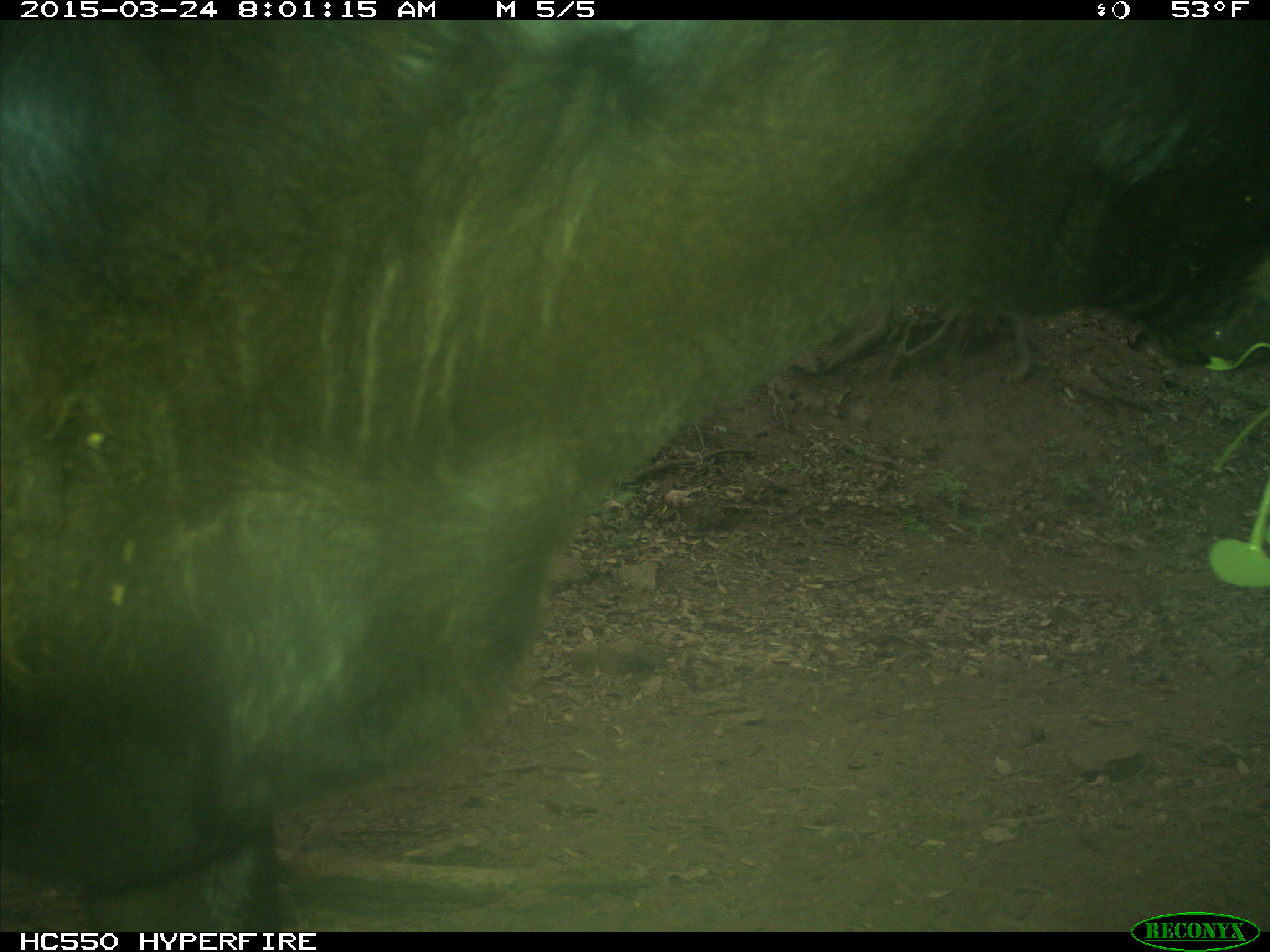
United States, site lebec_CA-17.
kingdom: Animalia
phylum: Chordata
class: Mammalia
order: Artiodactyla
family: Bovidae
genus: Bos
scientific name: Bos taurus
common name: domestic cow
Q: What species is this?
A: Bos taurus (domestic cow).